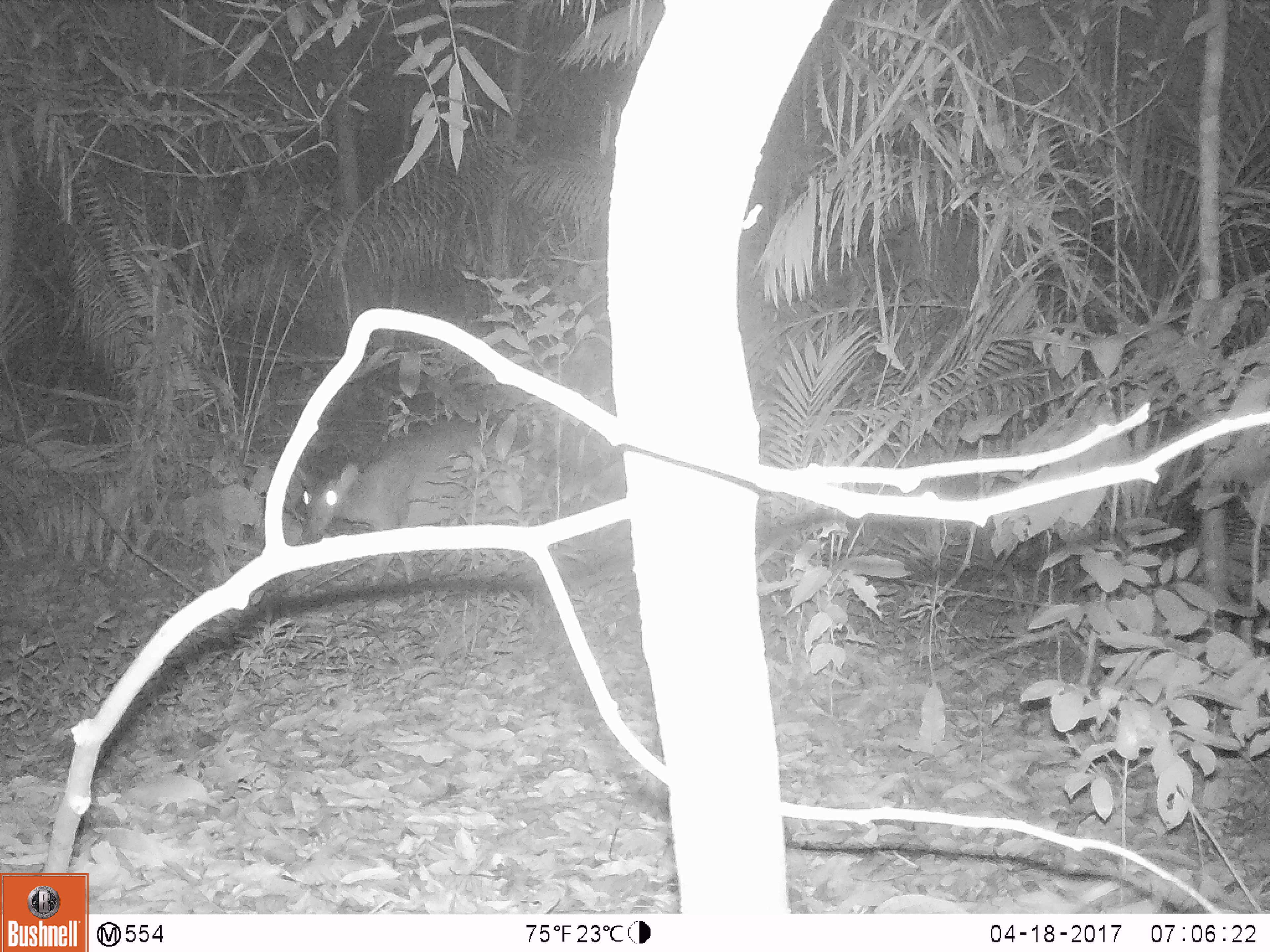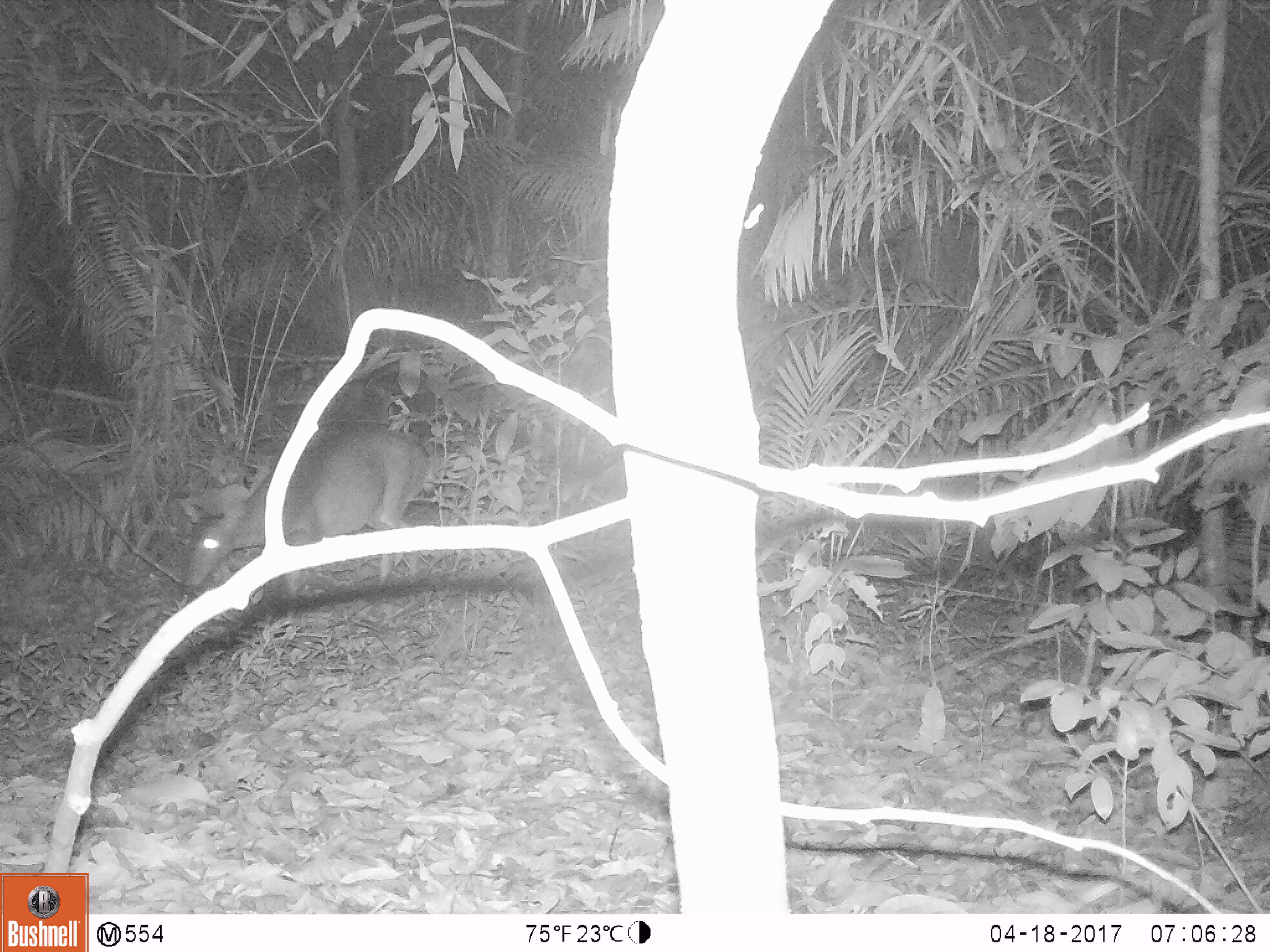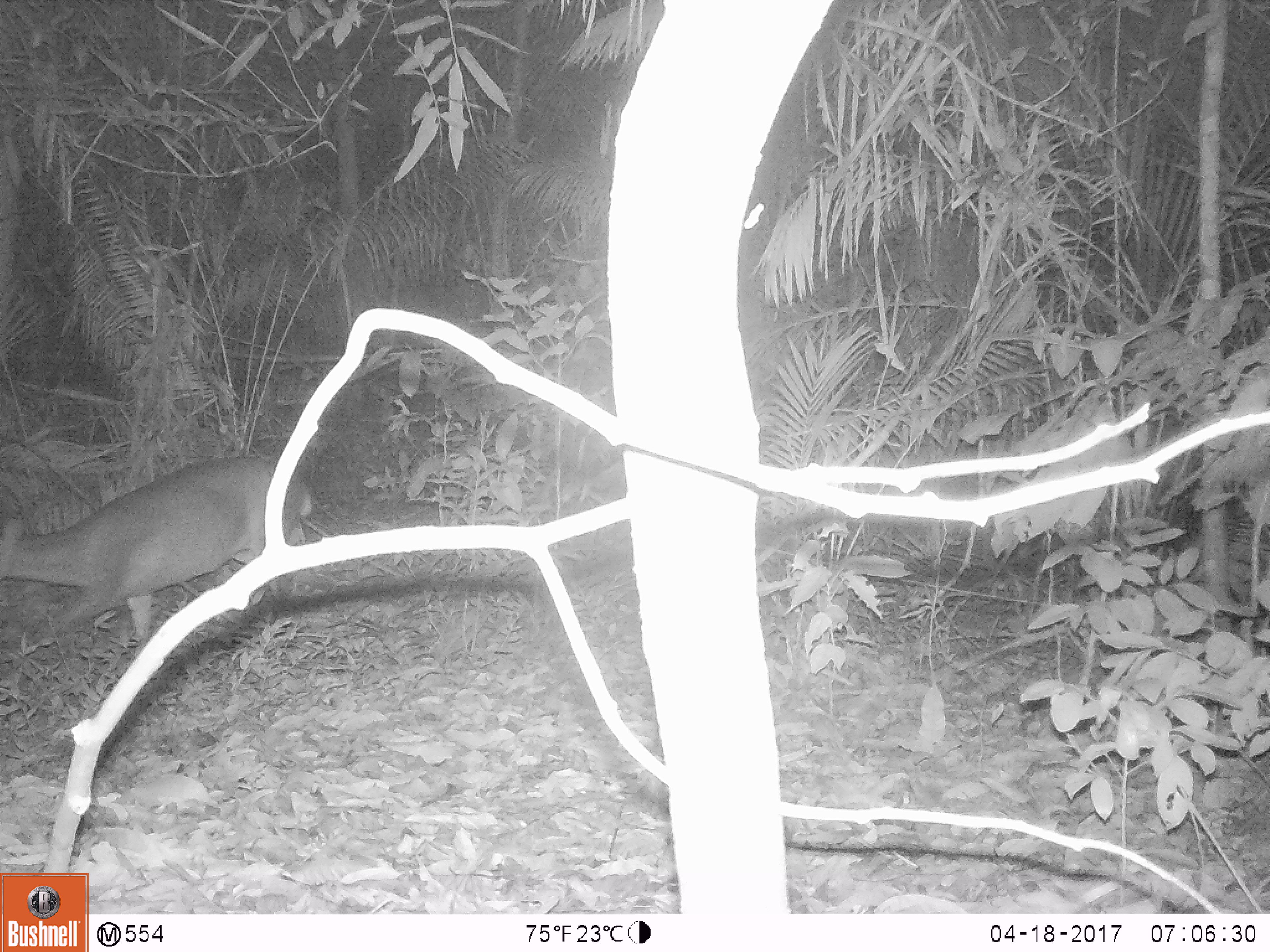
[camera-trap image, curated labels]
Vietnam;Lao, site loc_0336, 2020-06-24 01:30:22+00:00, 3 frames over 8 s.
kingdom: Animalia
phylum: Chordata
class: Mammalia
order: Artiodactyla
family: Cervidae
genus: Muntiacus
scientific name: Muntiacus vuquangensis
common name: large-antlered muntjac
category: large antlered muntjac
Large antlered muntjac (large-antlered muntjac) (Muntiacus vuquangensis). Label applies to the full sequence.